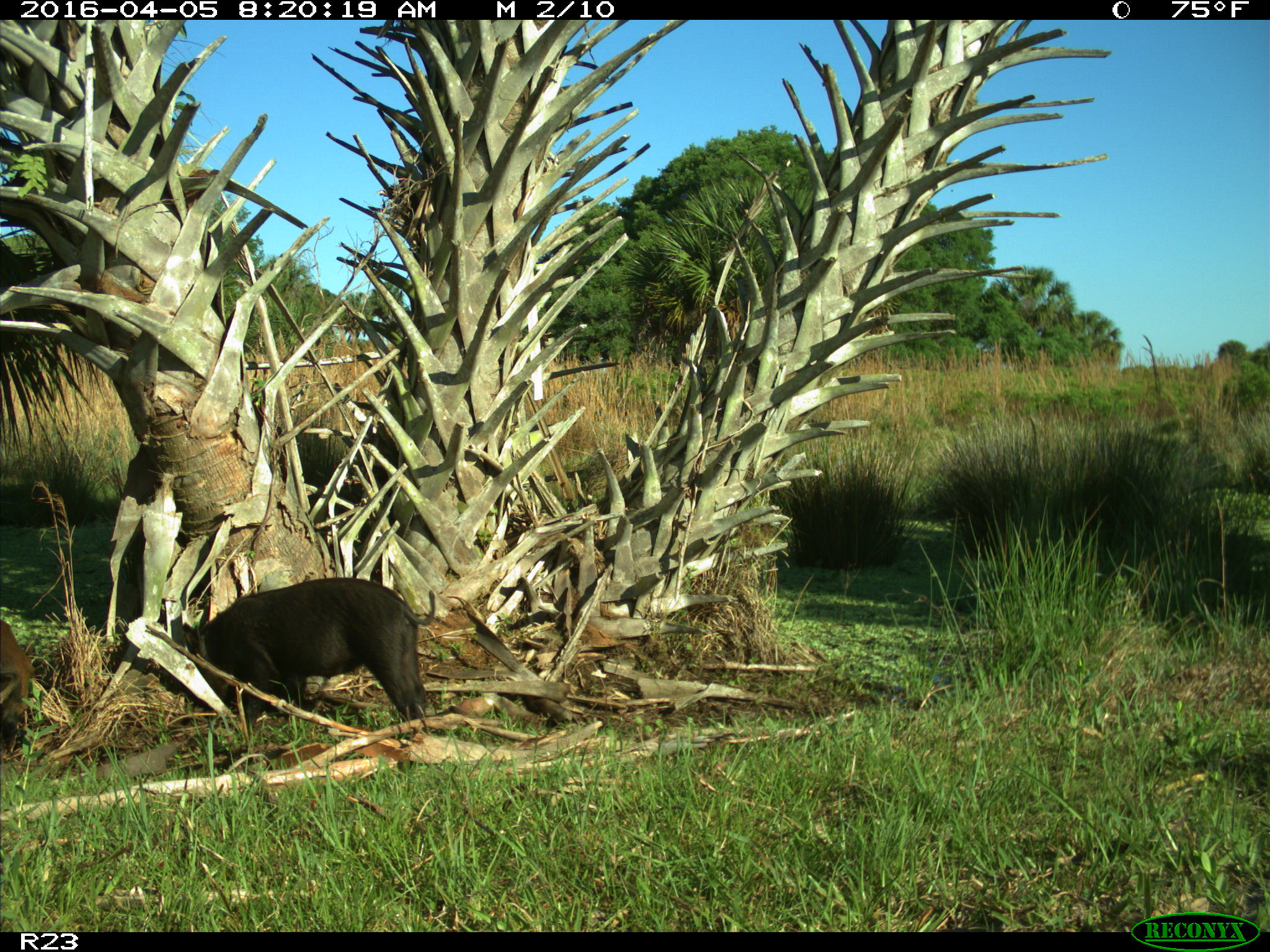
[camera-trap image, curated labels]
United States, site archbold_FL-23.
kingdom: Animalia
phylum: Chordata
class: Mammalia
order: Artiodactyla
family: Suidae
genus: Sus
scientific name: Sus scrofa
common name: wild boar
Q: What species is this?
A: Sus scrofa (wild boar).